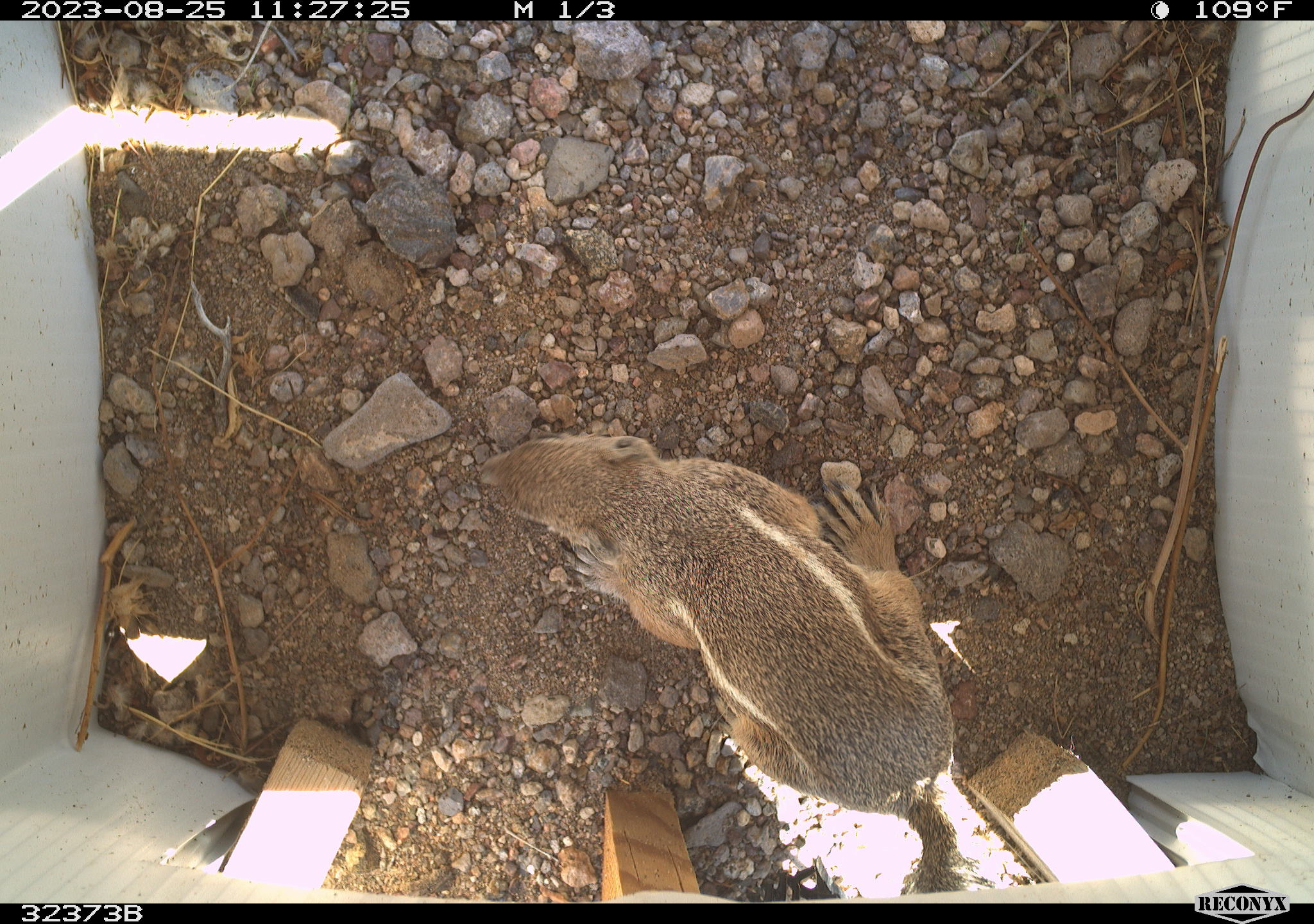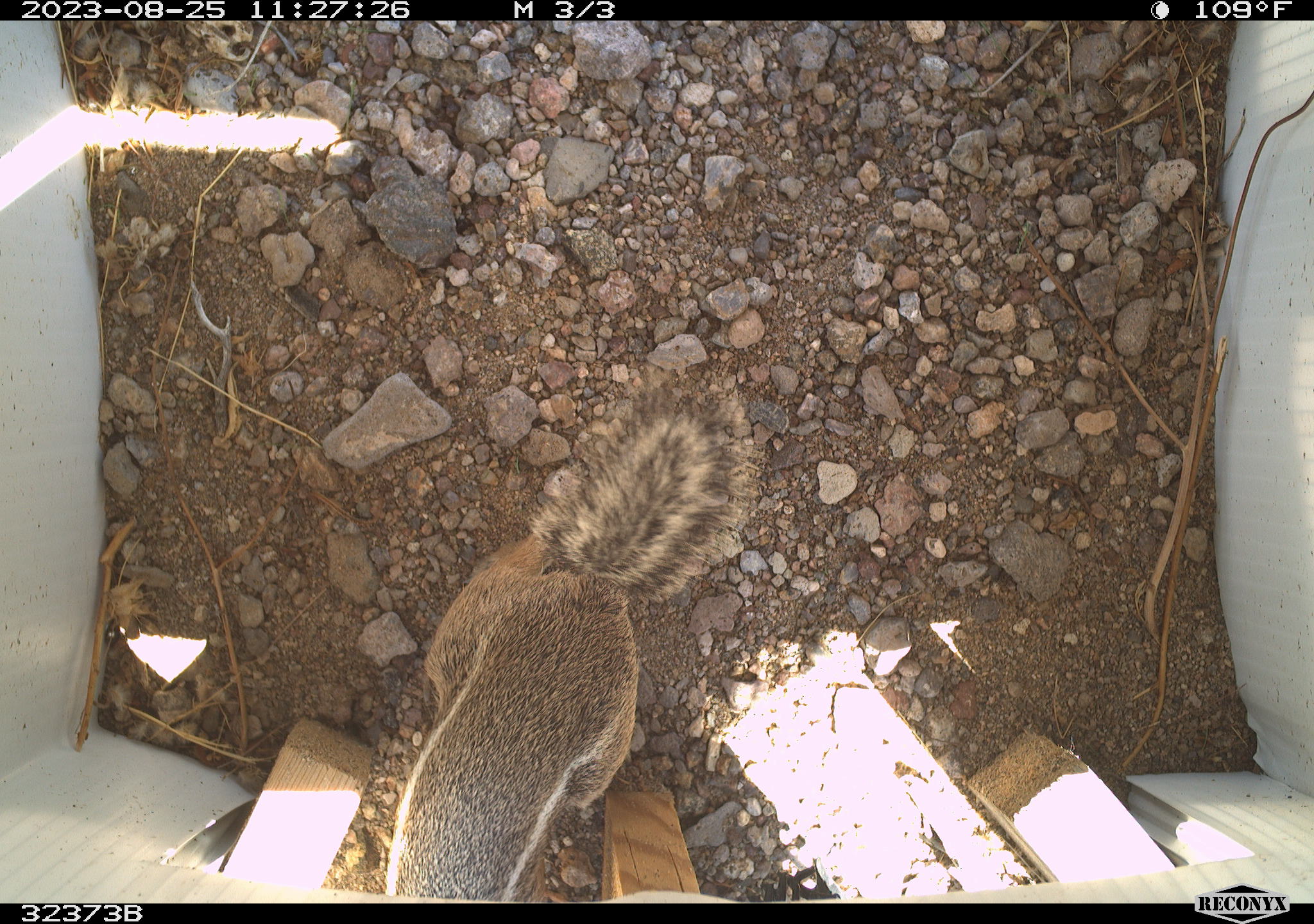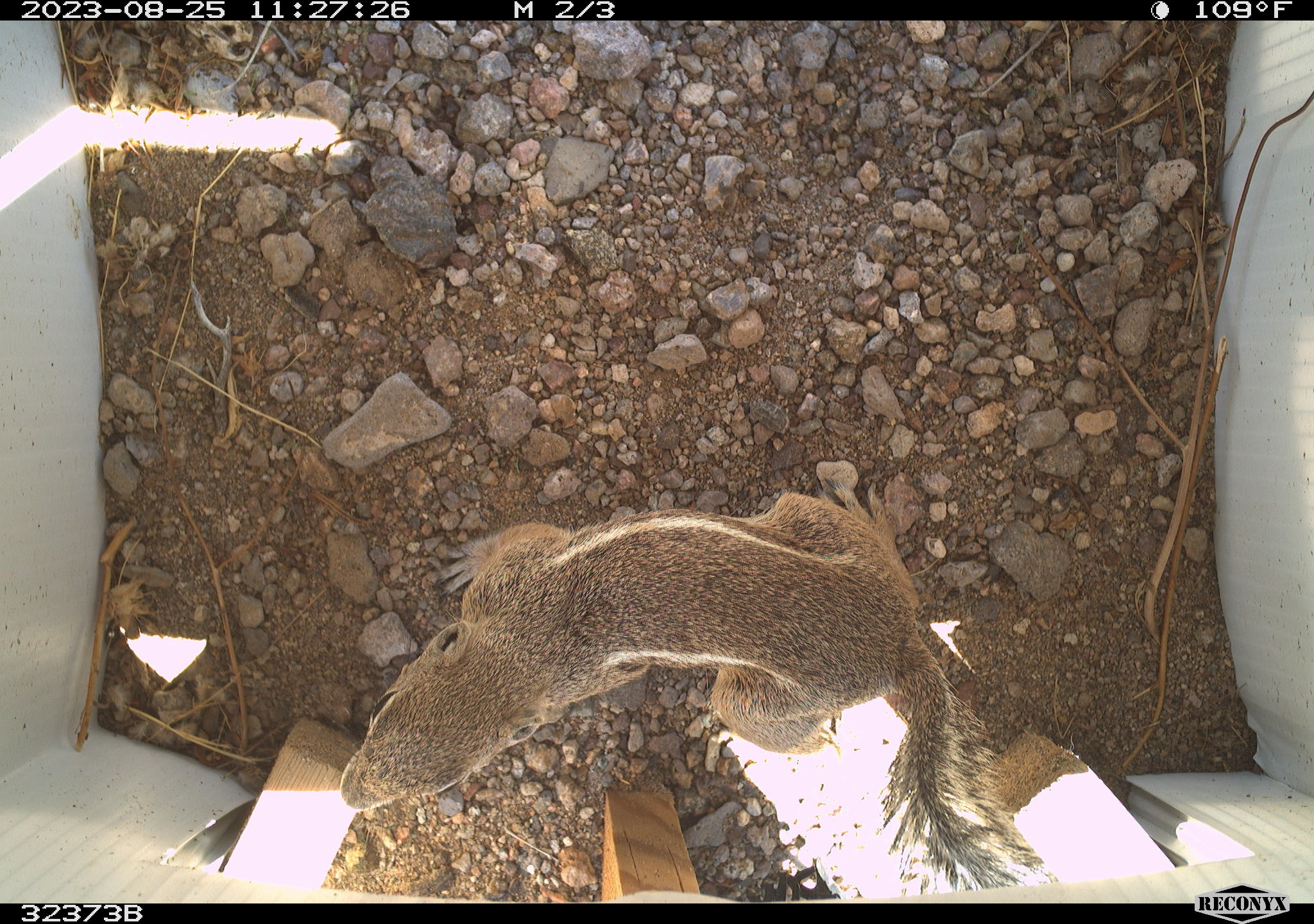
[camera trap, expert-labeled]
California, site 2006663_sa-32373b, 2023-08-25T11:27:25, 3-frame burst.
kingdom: Animalia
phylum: Chordata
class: Mammalia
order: Rodentia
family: Sciuridae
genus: Ammospermophilus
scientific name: Ammospermophilus leucurus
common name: white-tailed antelope squirrel